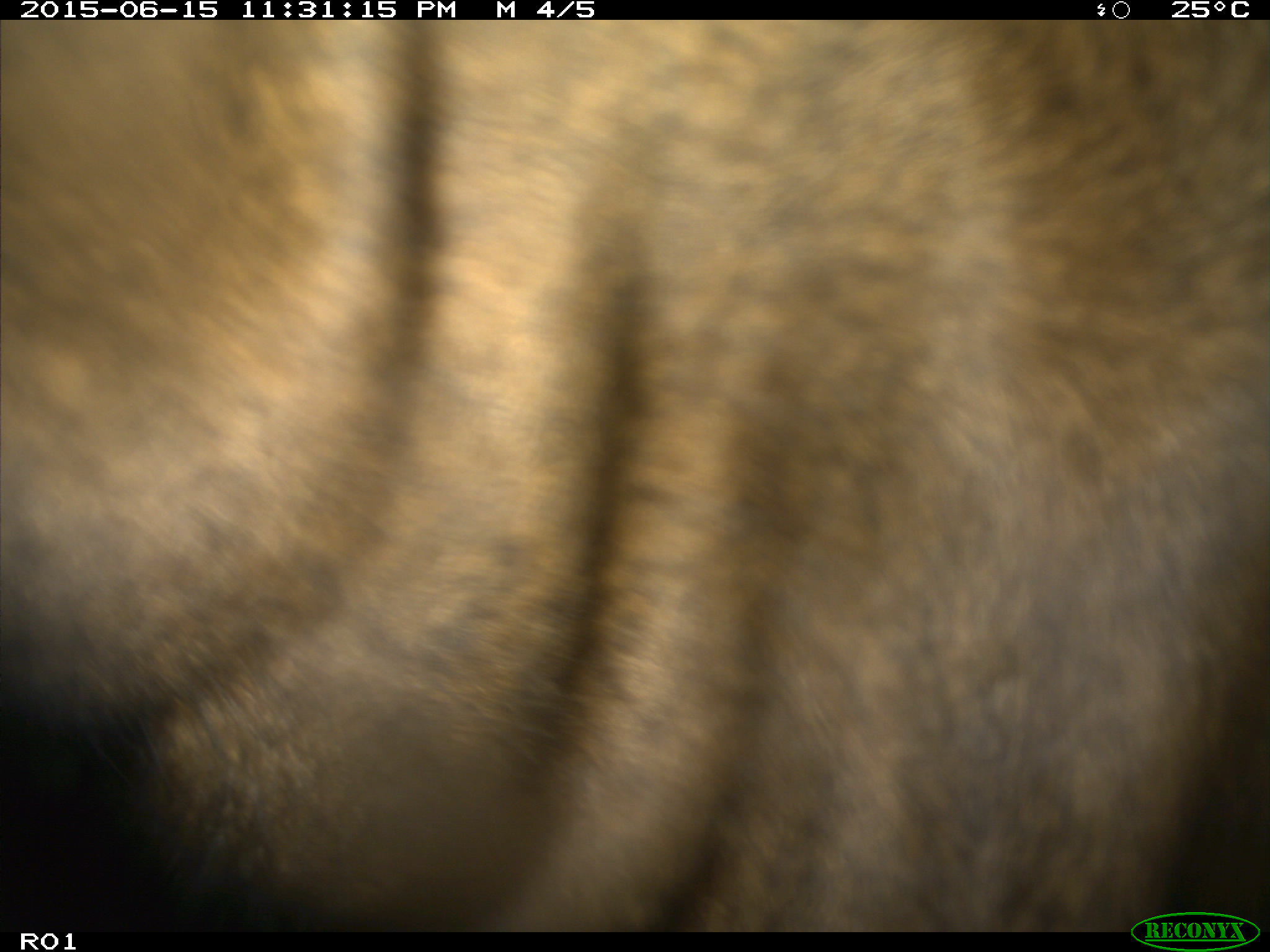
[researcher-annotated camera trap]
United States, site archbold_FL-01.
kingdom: Animalia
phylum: Chordata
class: Mammalia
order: Artiodactyla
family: Bovidae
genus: Bos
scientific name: Bos taurus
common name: domestic cow